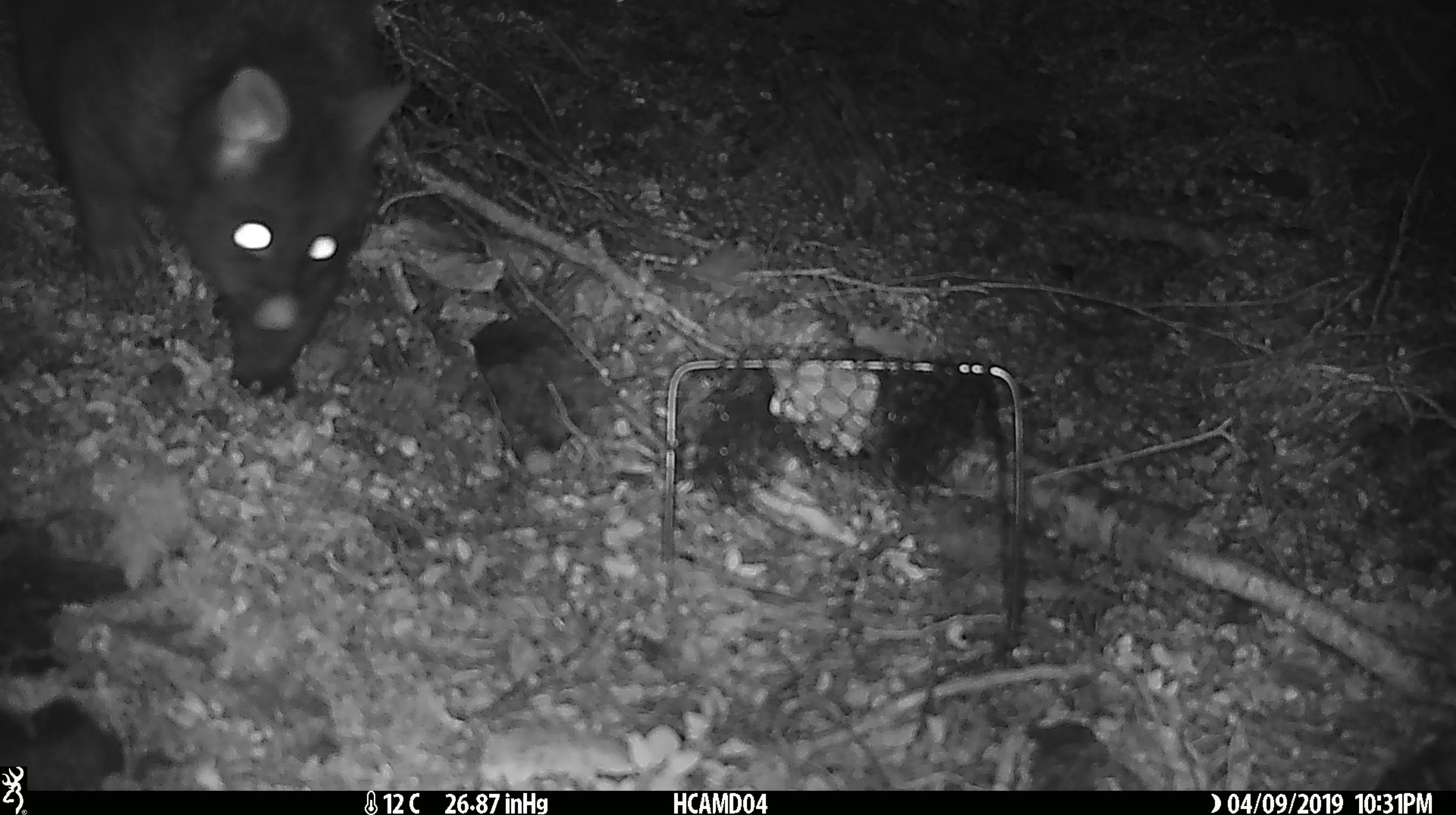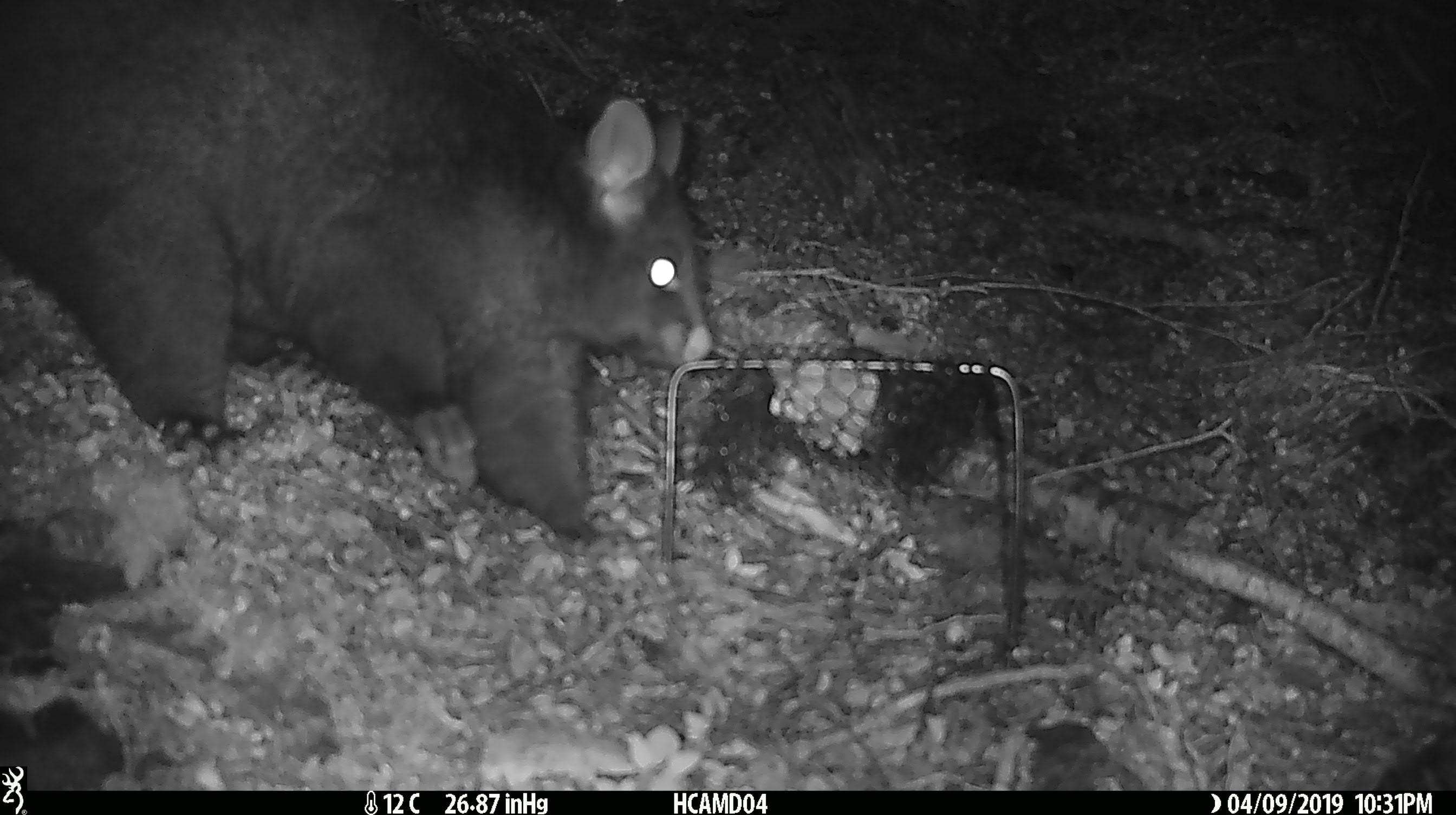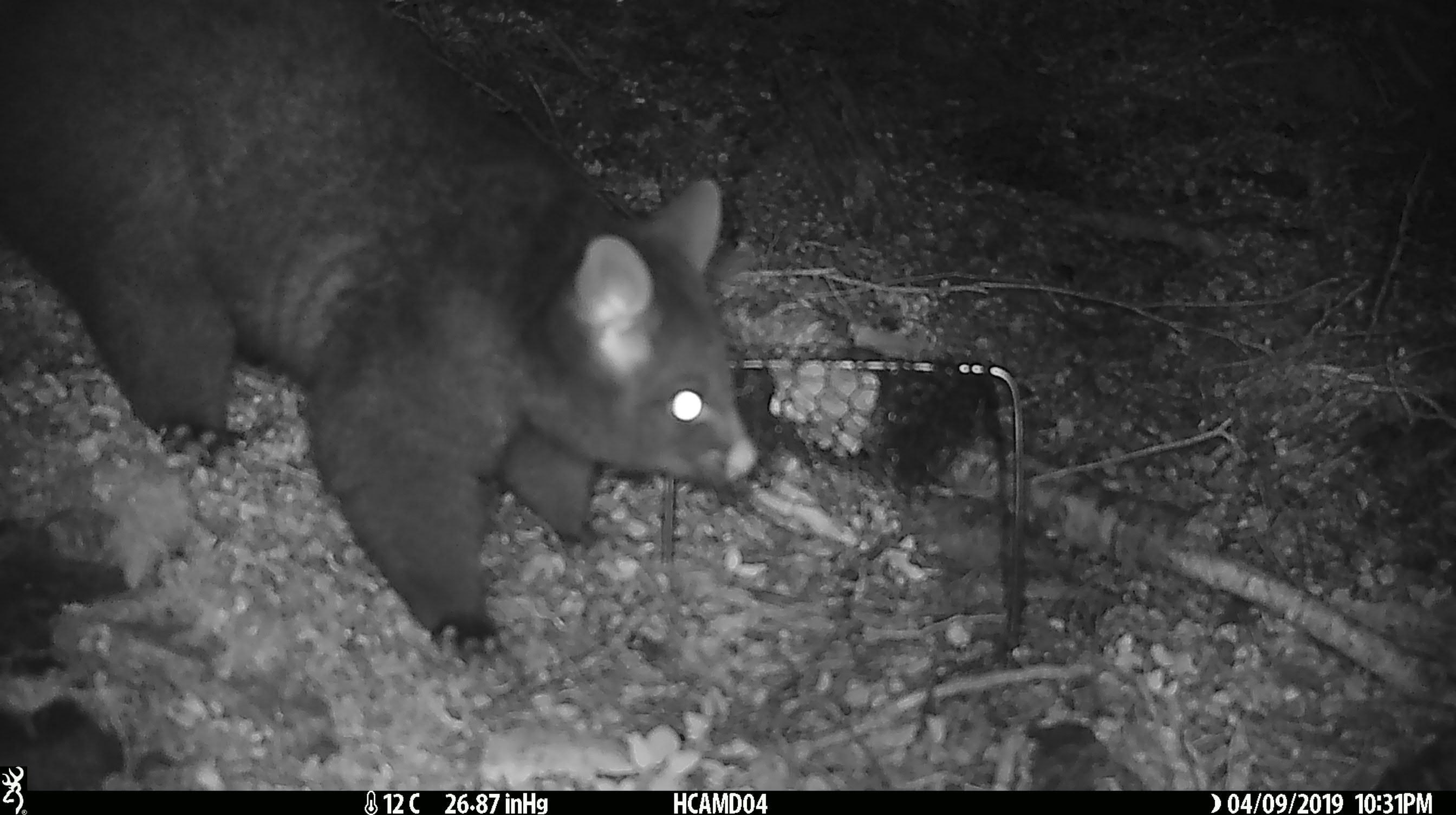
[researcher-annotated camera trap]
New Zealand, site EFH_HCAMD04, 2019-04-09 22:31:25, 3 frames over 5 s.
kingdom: Animalia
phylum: Chordata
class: Mammalia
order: Diprotodontia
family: Phalangeridae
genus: Trichosurus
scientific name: Trichosurus vulpecula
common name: common brushtail possum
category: possum